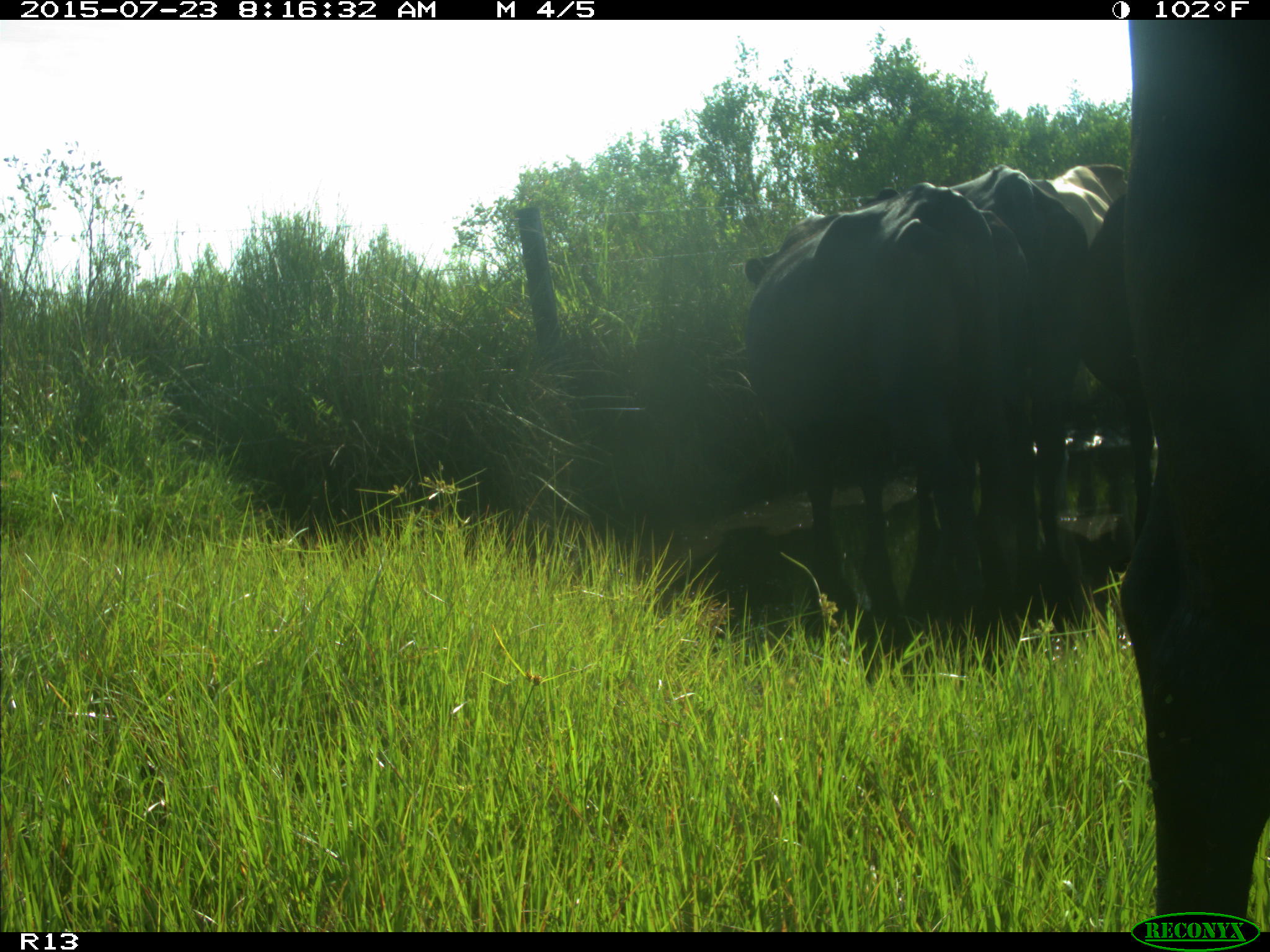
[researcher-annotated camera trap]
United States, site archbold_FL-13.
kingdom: Animalia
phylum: Chordata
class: Mammalia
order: Artiodactyla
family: Bovidae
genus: Bos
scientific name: Bos taurus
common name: domestic cow